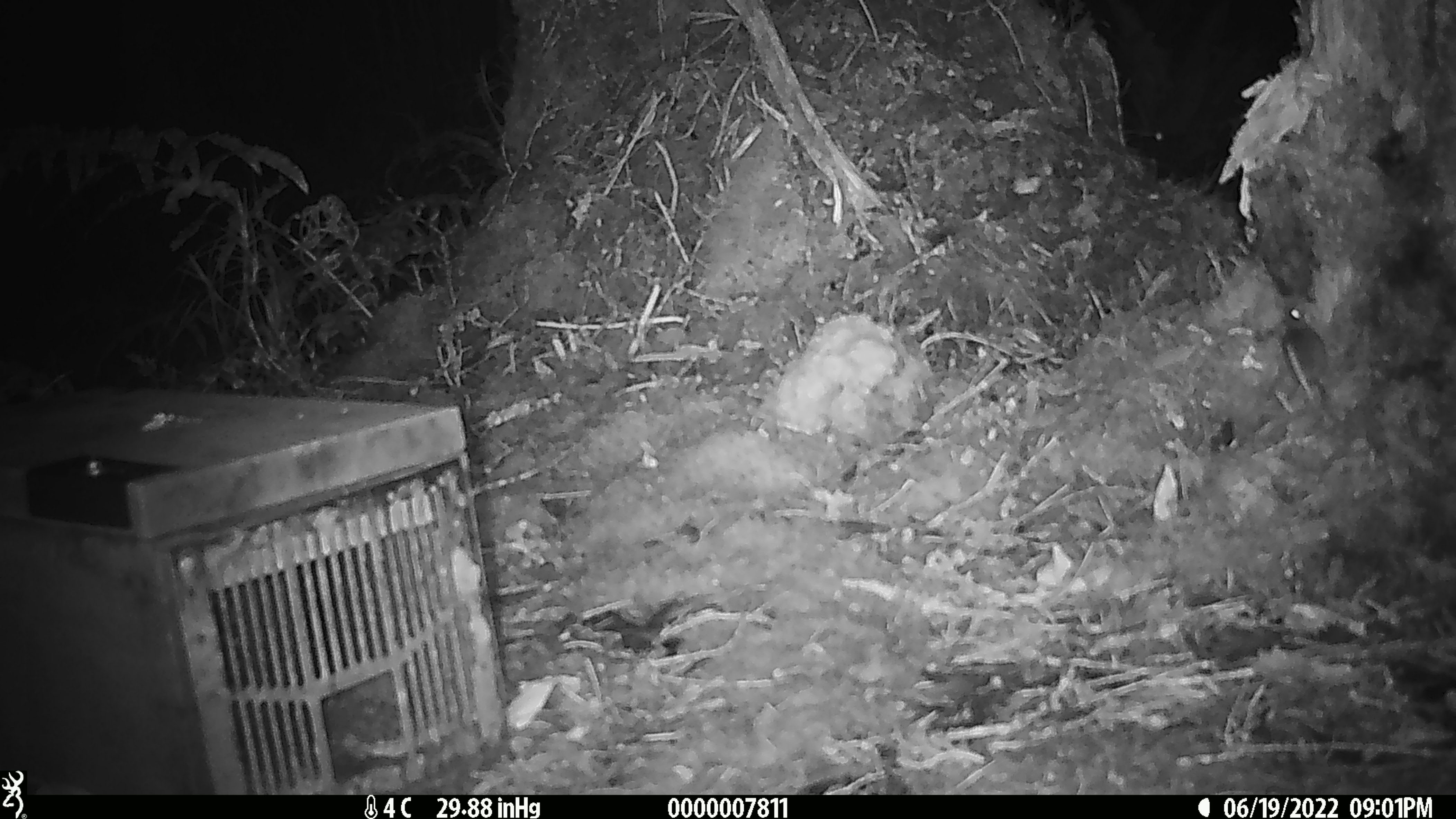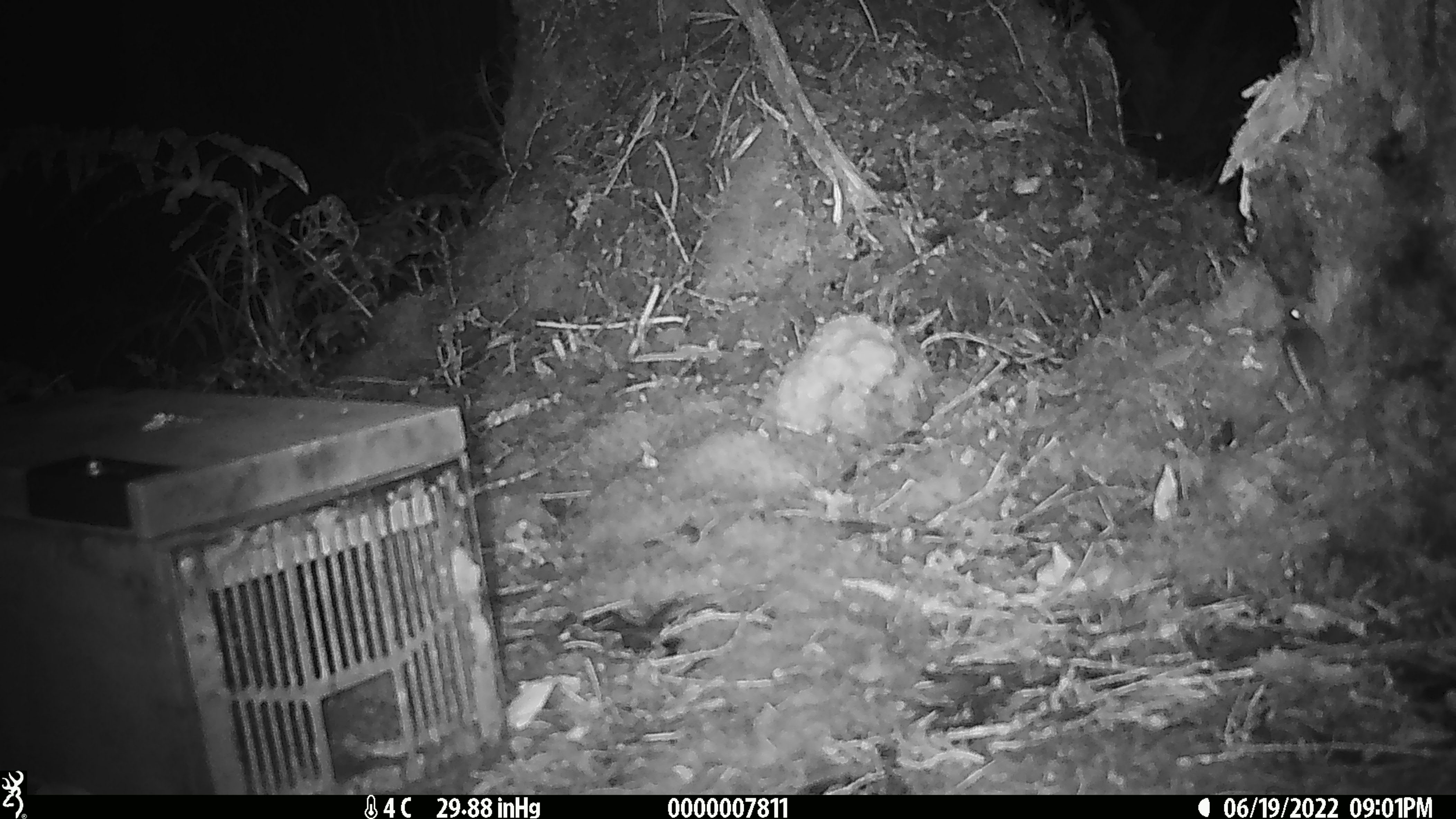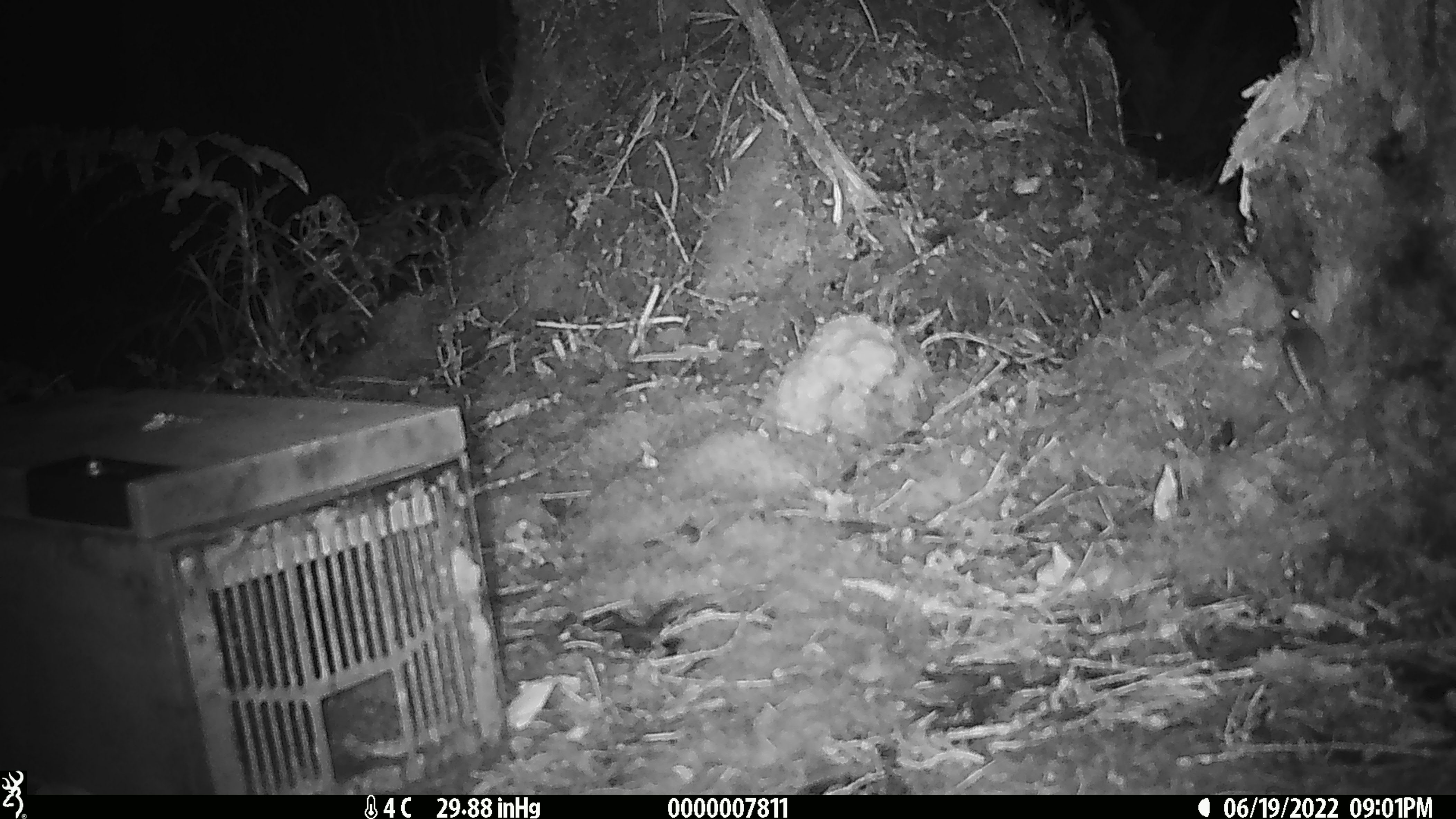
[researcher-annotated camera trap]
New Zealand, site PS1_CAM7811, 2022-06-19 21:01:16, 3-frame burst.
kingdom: Animalia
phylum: Chordata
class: Mammalia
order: Rodentia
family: Muridae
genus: Mus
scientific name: Mus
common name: mouse